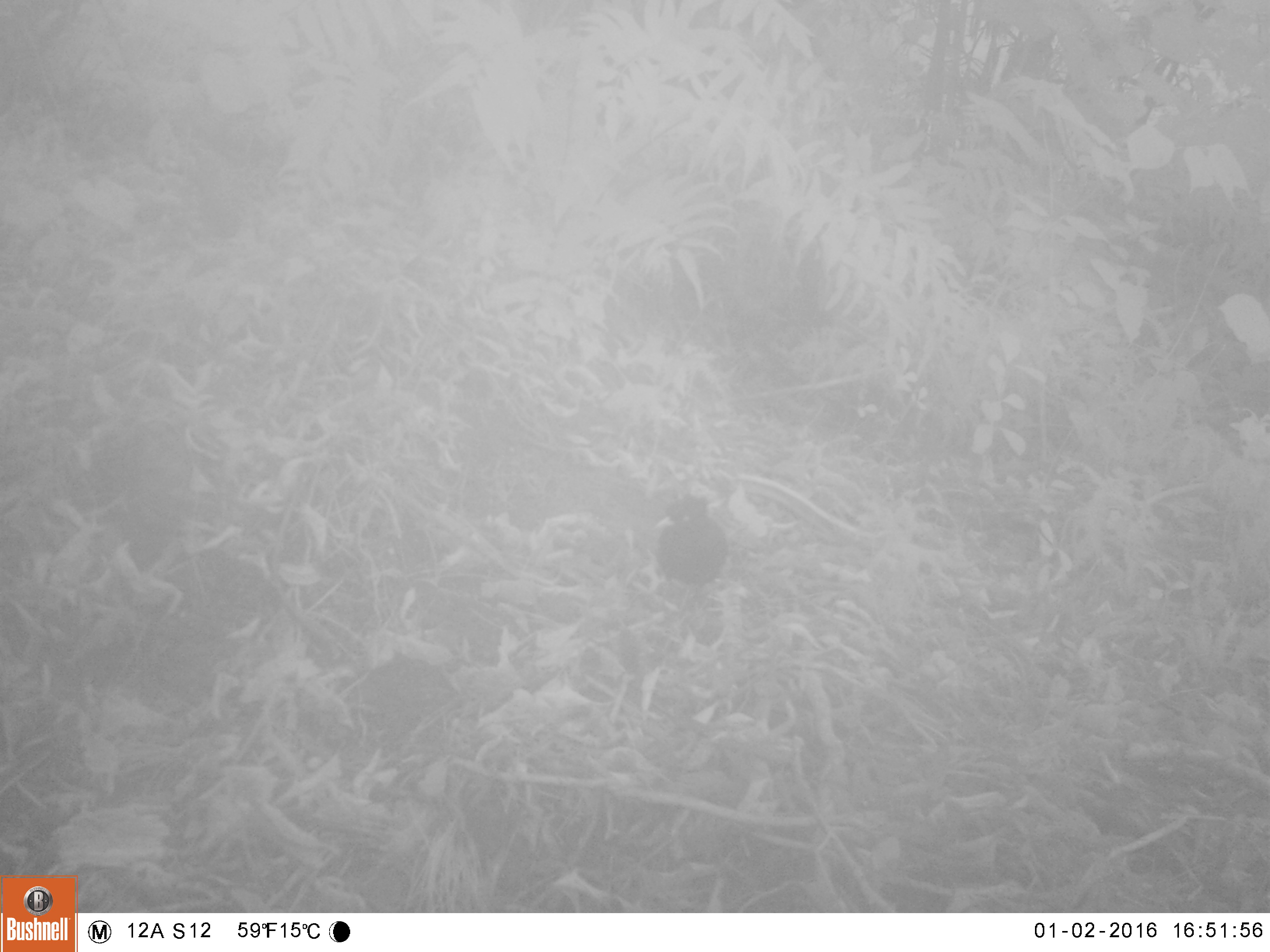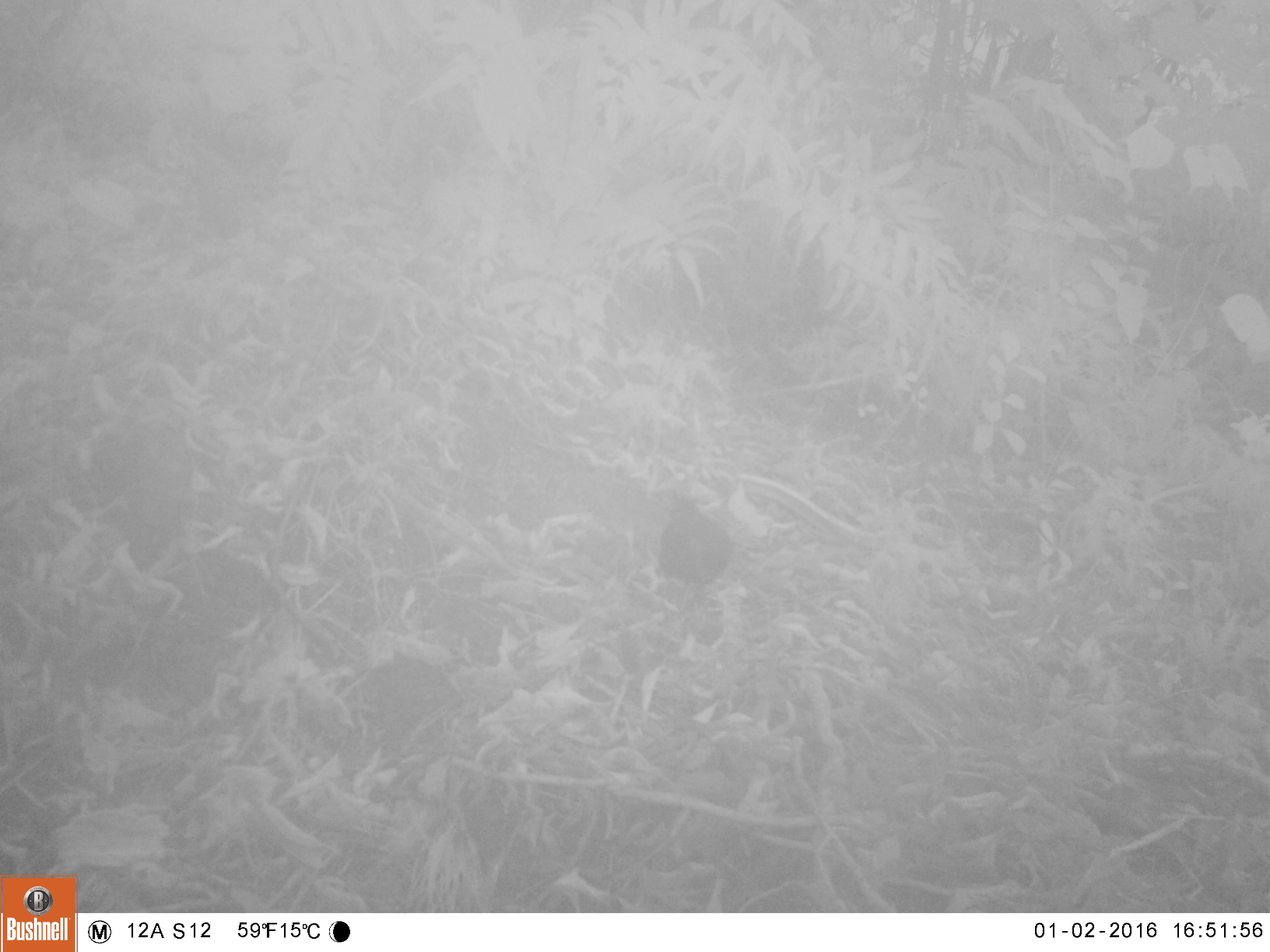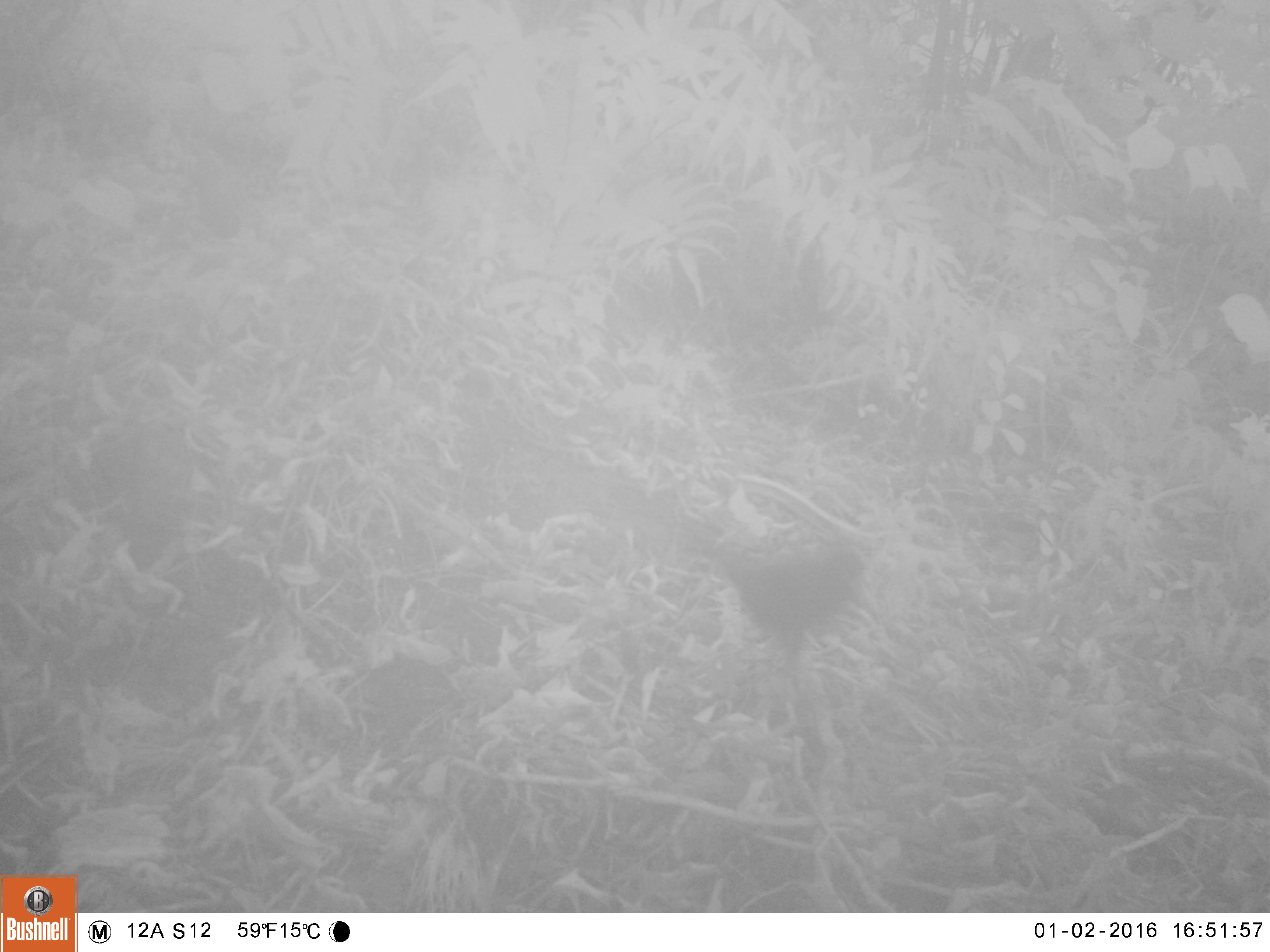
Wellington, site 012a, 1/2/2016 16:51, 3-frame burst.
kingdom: Animalia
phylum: Chordata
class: Aves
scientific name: Aves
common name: bird